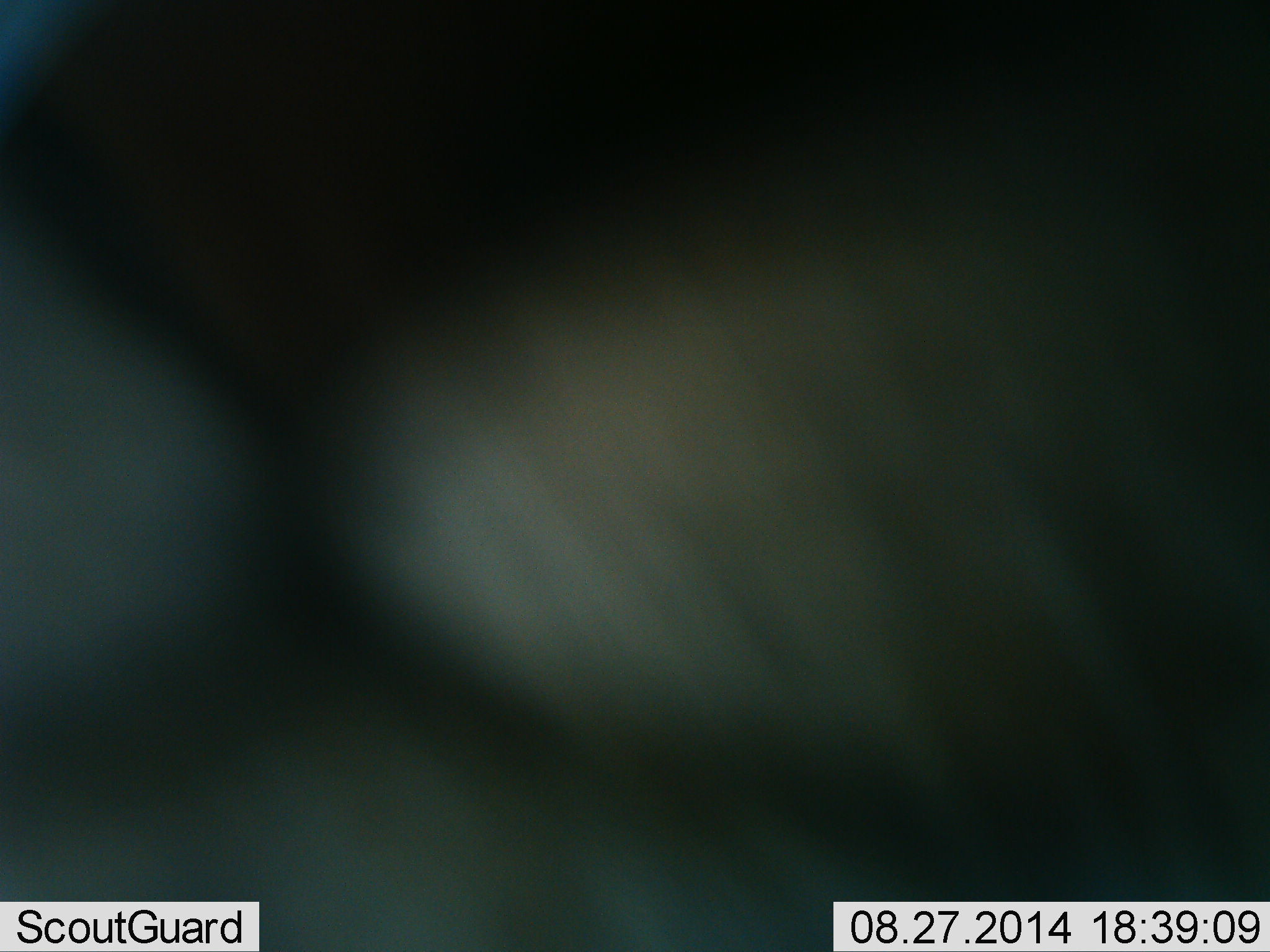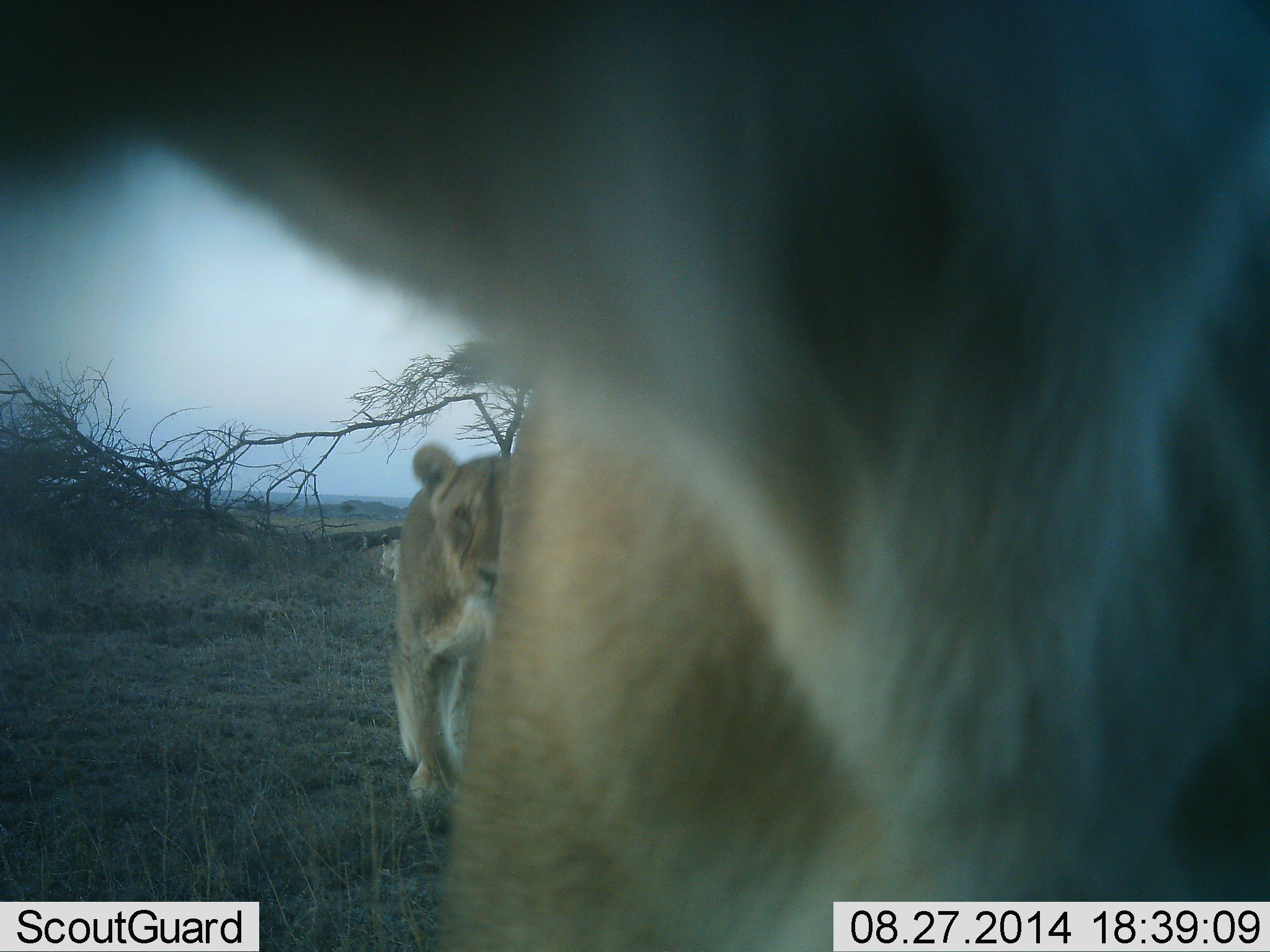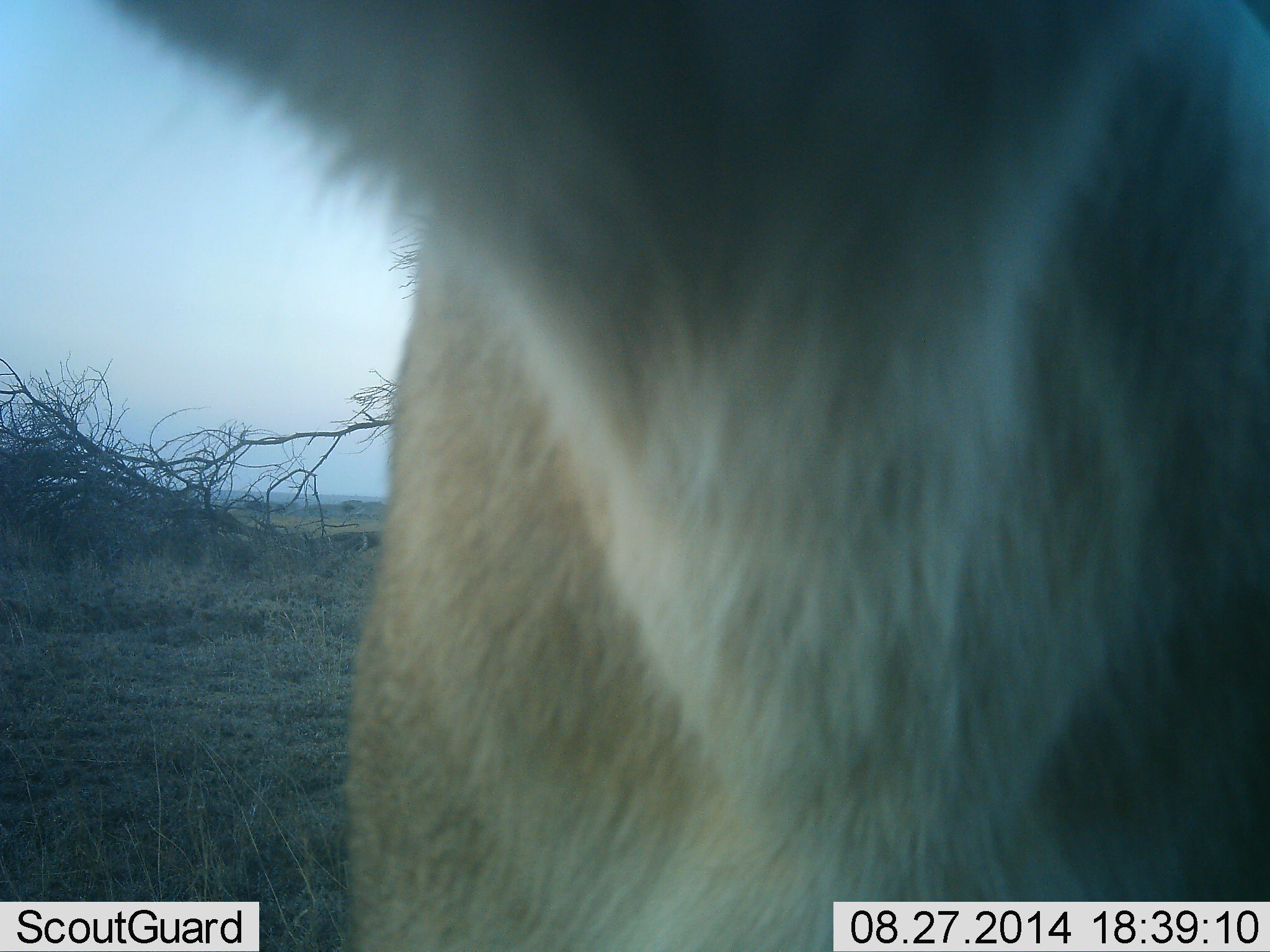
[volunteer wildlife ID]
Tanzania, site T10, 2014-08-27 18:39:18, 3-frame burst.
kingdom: Animalia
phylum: Chordata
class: Mammalia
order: Carnivora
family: Felidae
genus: Panthera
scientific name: Panthera leo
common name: lion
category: lionfemale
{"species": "lionfemale (lion) (Panthera leo)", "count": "2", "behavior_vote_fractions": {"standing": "20%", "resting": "0%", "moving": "70%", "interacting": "20%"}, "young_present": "10%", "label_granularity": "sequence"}